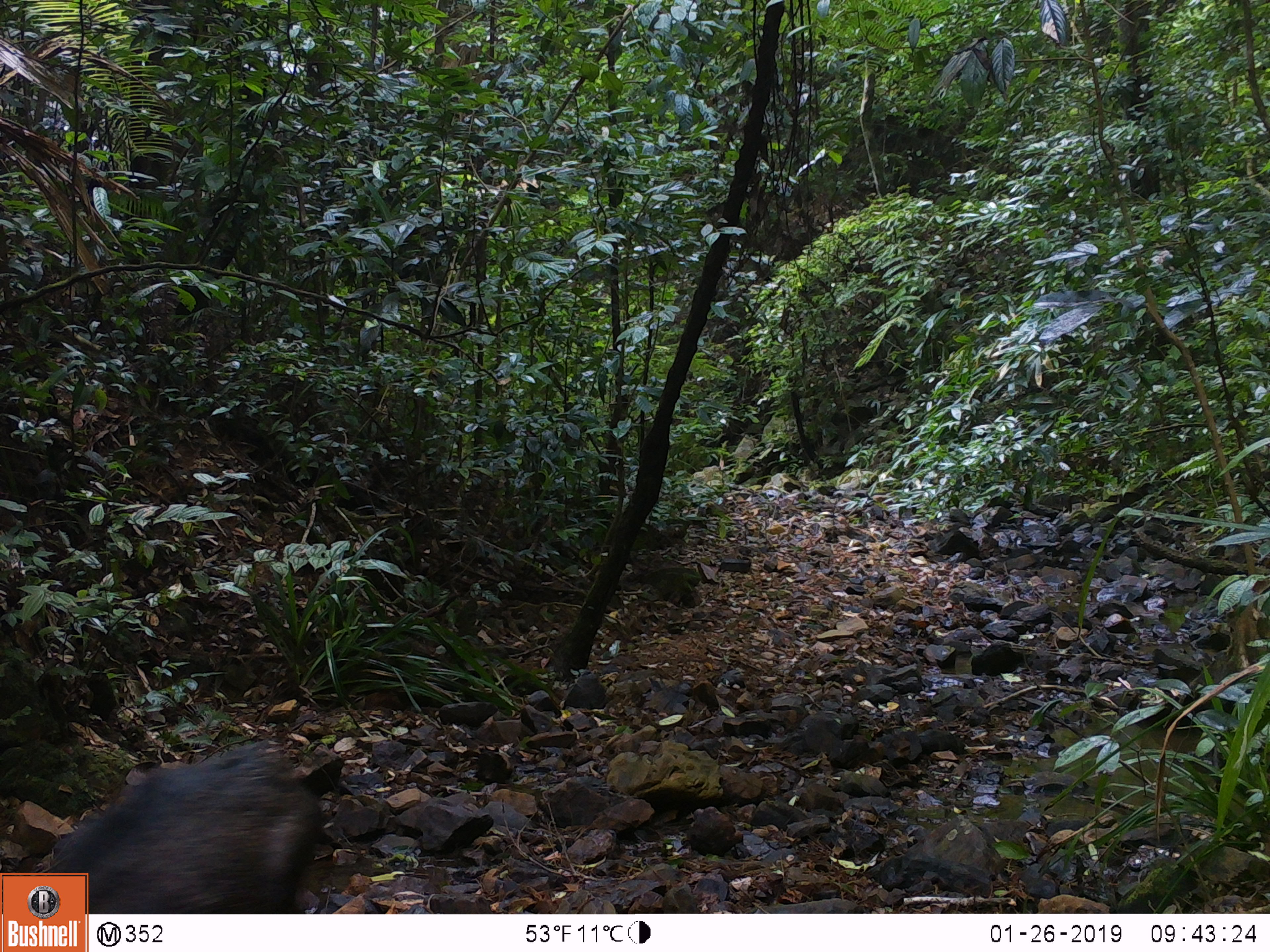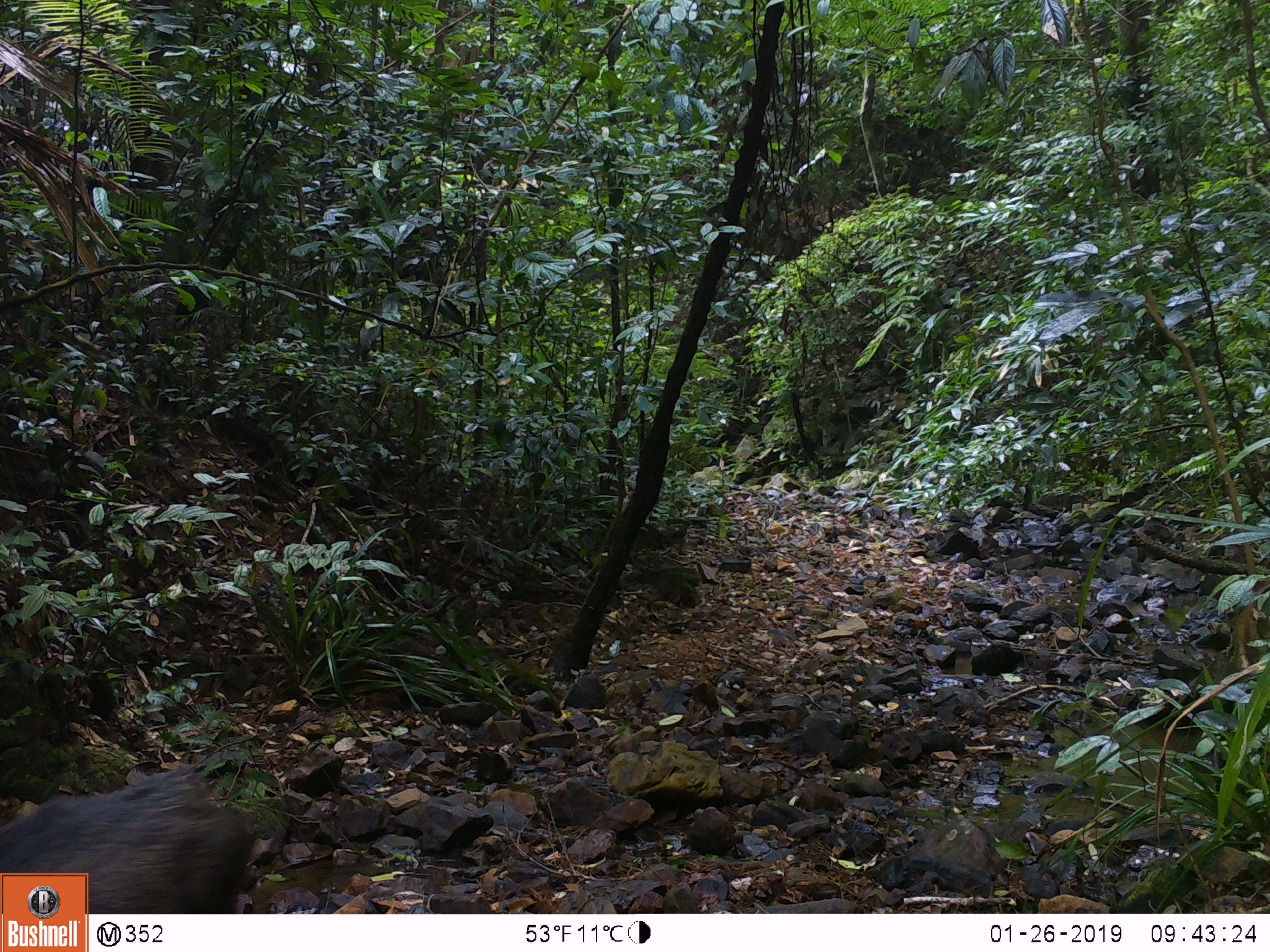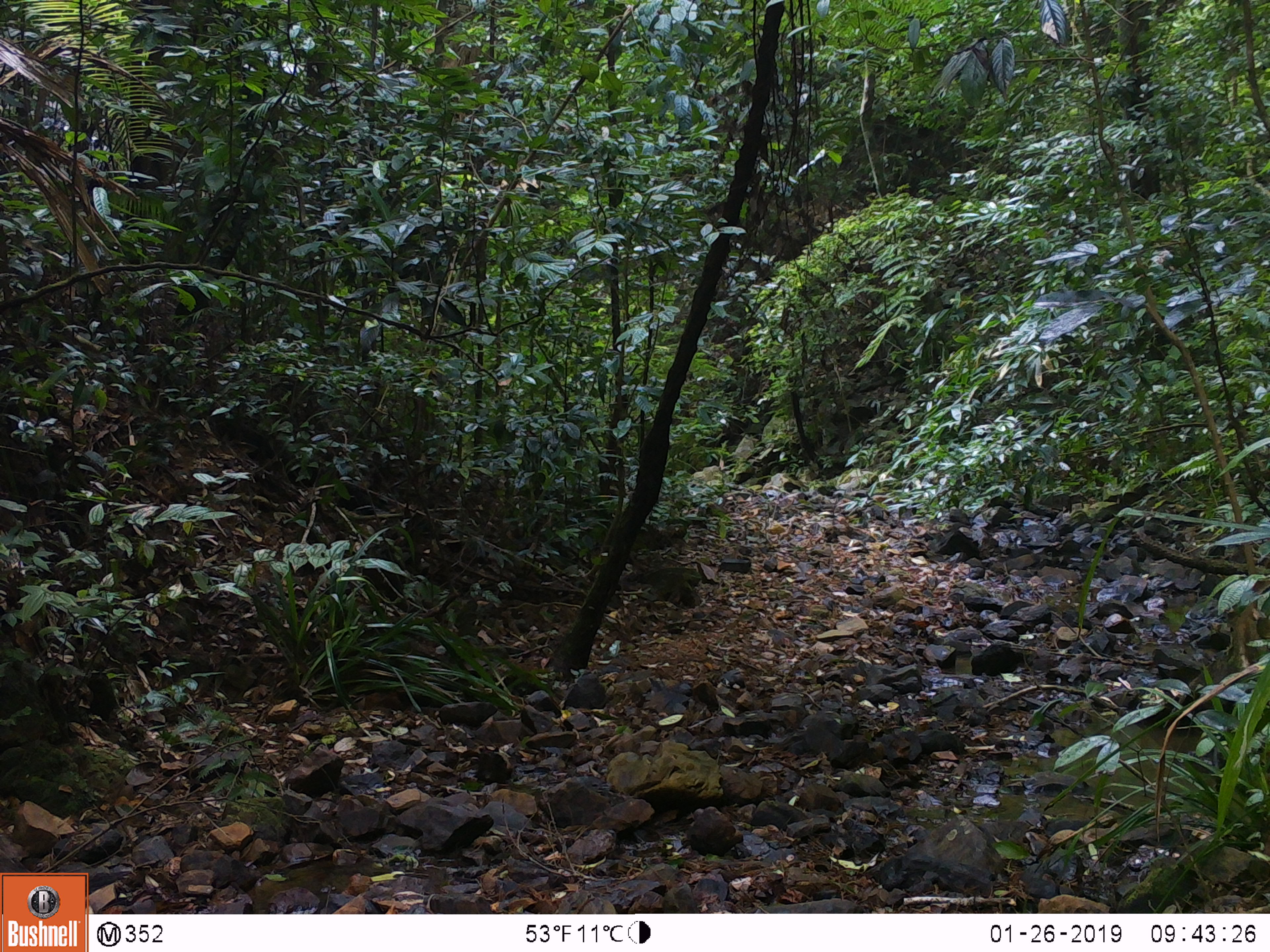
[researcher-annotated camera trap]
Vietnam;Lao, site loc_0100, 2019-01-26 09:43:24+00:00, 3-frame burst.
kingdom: Animalia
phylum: Chordata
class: Mammalia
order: Artiodactyla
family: Suidae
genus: Sus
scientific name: Sus scrofa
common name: eurasian wild pig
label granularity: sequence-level